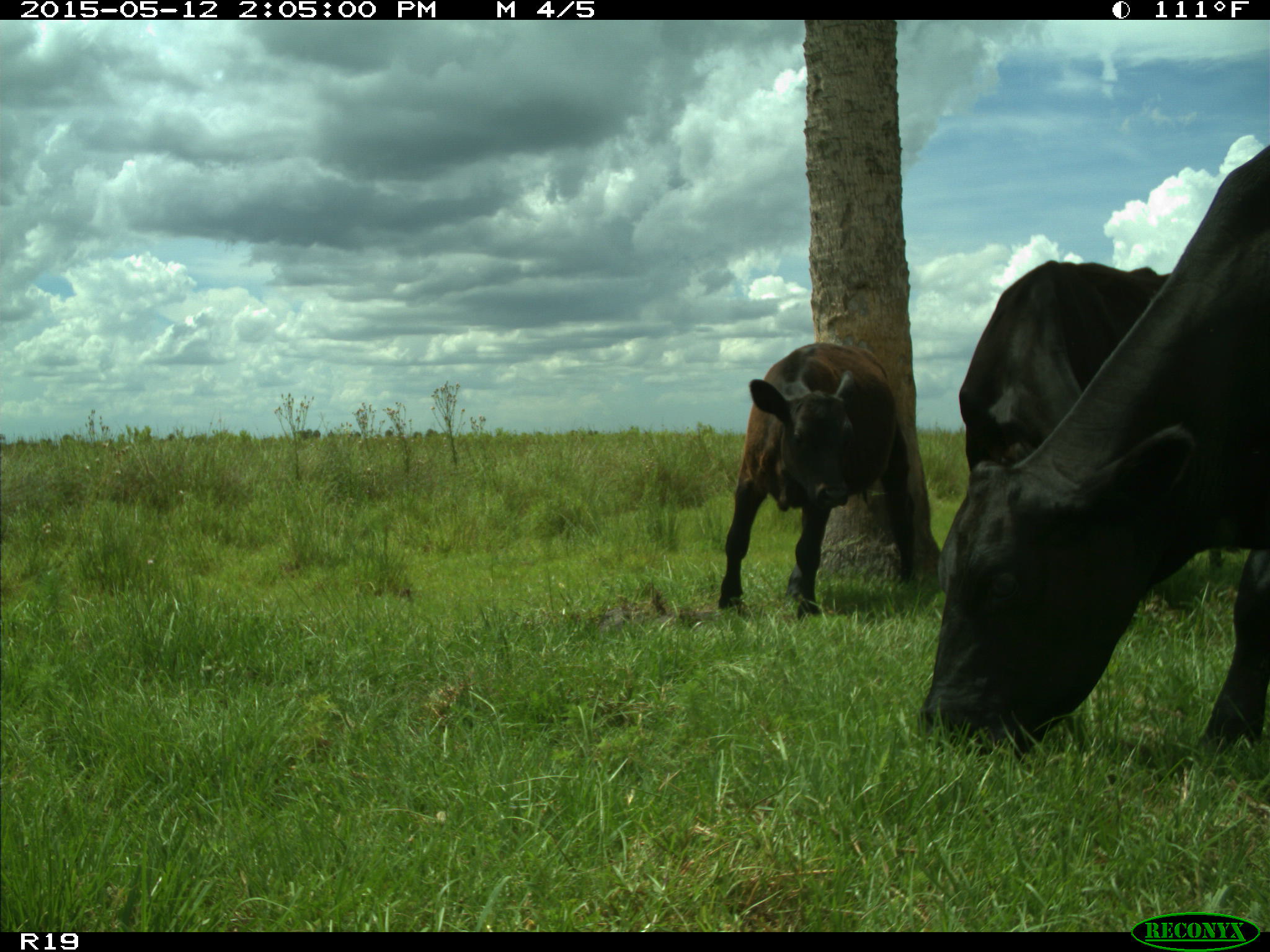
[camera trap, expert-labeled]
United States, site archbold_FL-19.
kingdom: Animalia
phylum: Chordata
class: Mammalia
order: Artiodactyla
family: Bovidae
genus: Bos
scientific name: Bos taurus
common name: domestic cow